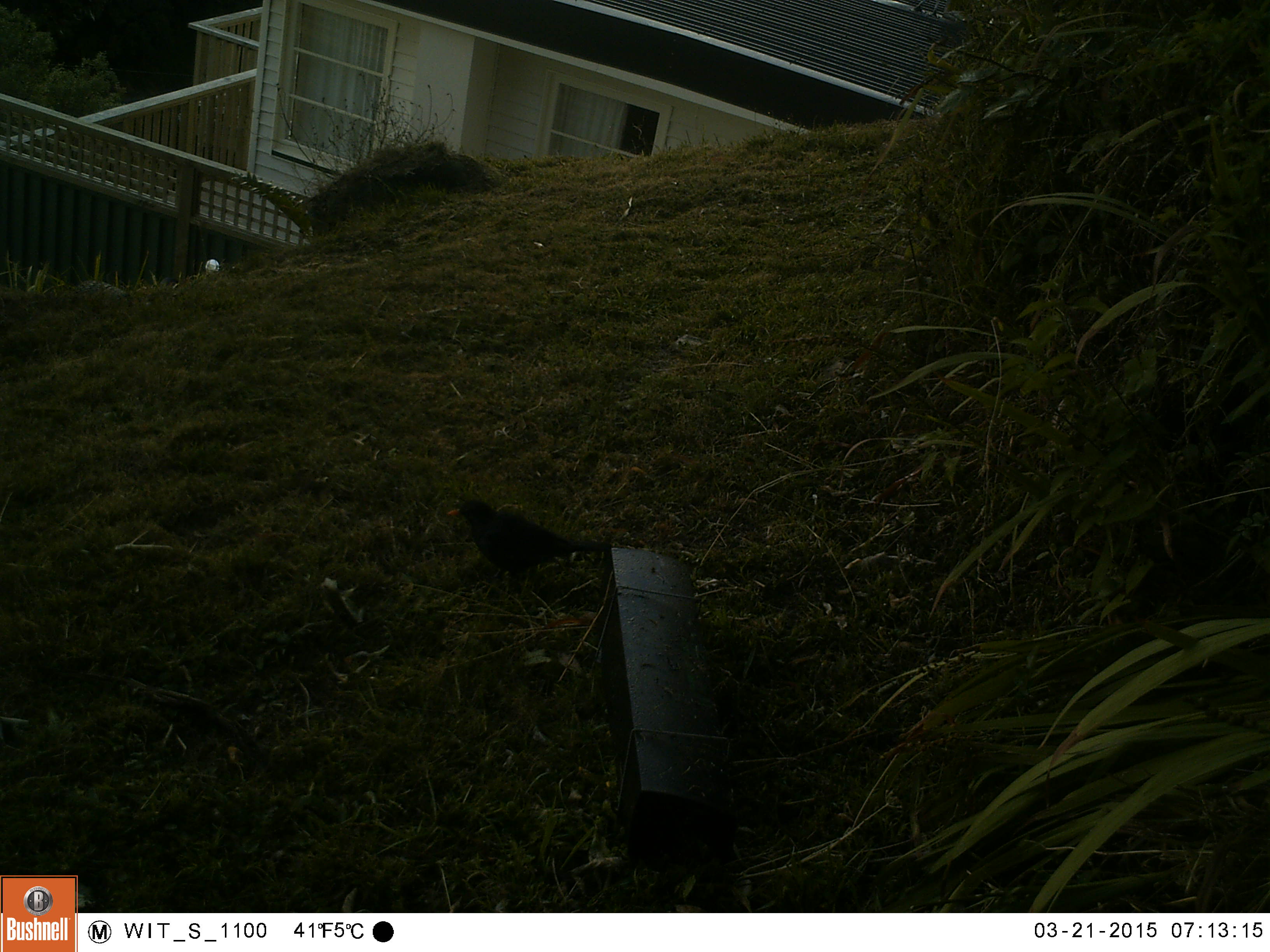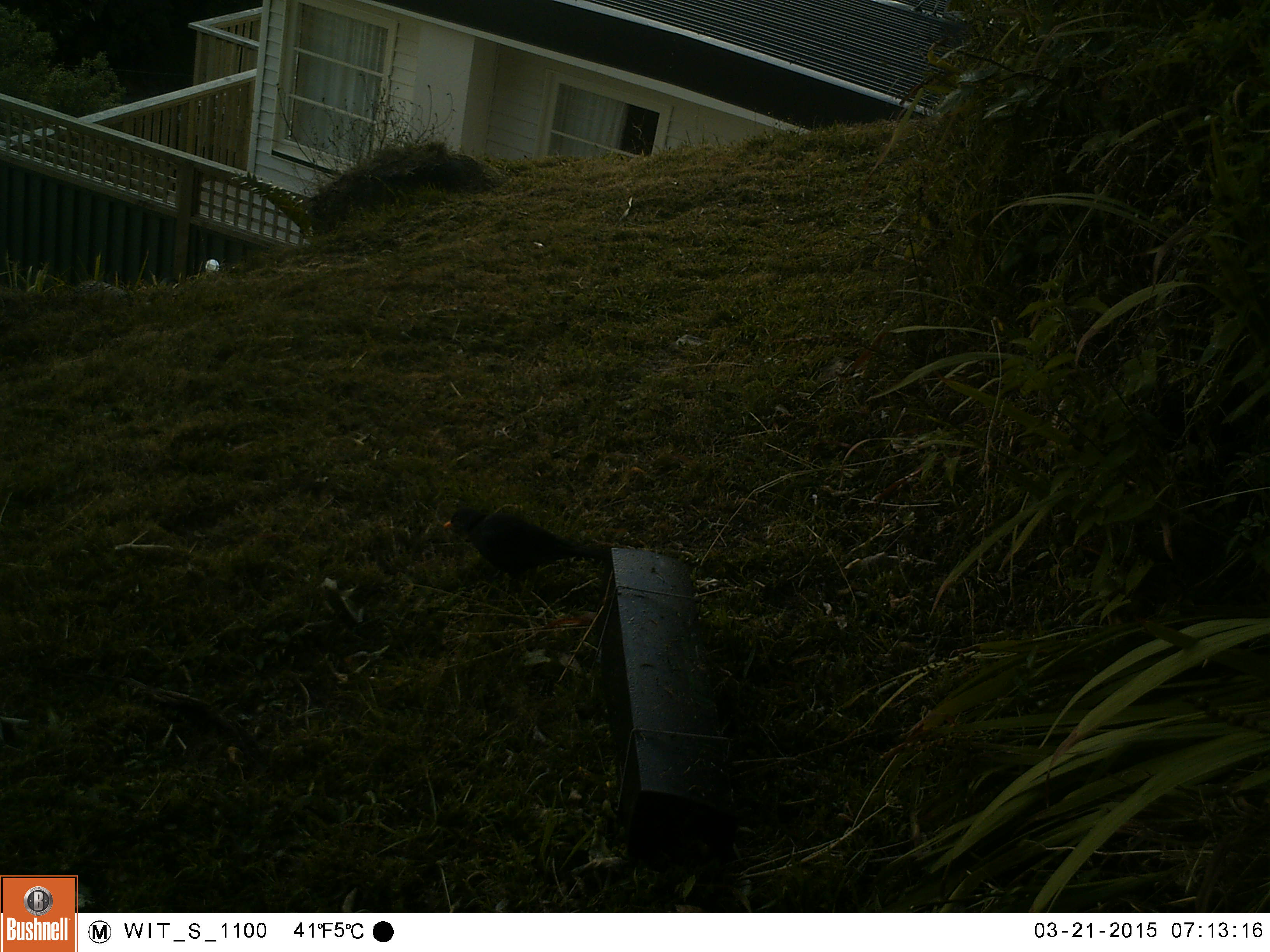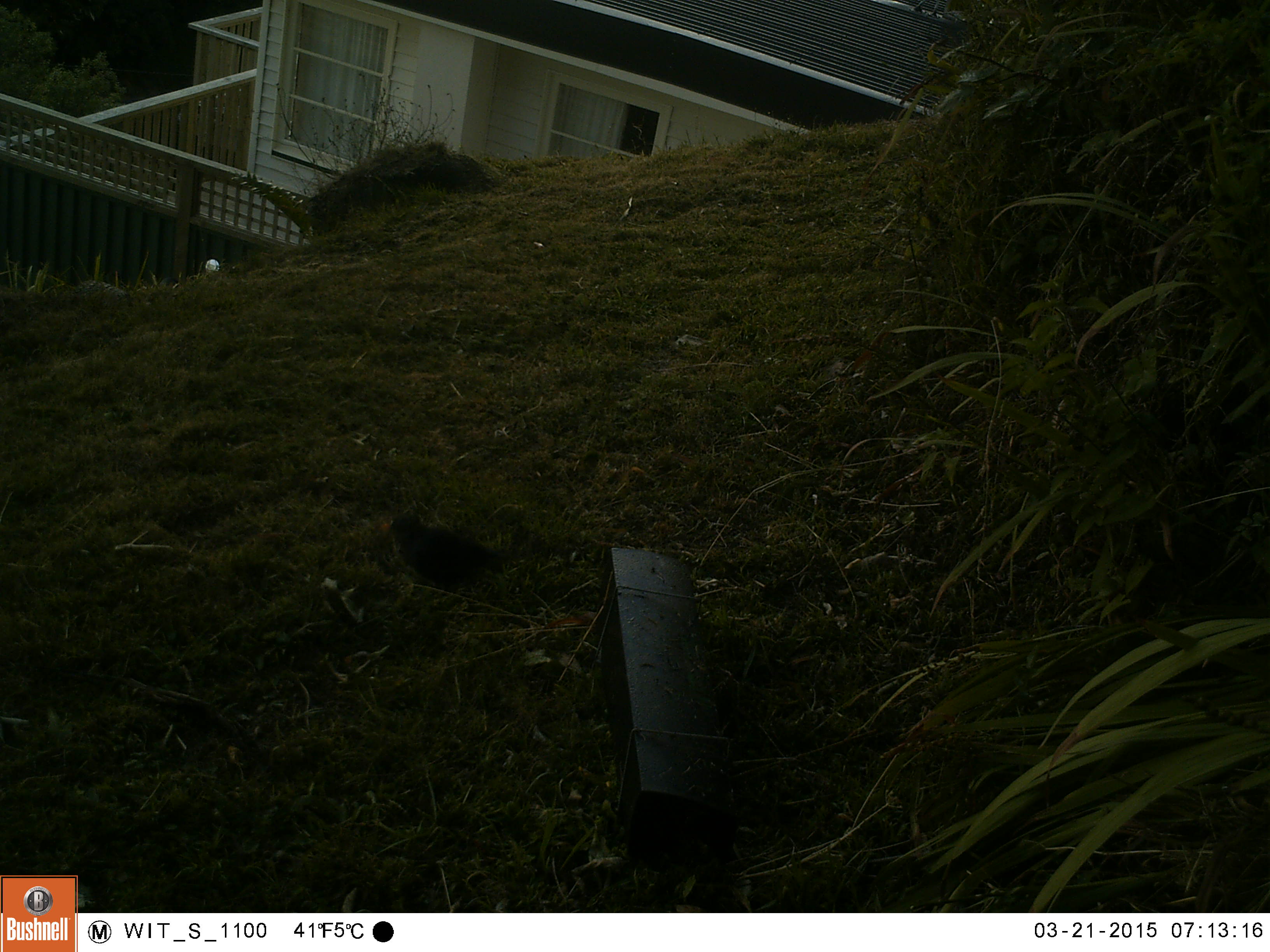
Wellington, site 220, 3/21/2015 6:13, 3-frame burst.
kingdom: Animalia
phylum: Chordata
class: Aves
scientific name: Aves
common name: bird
Bird (Aves).